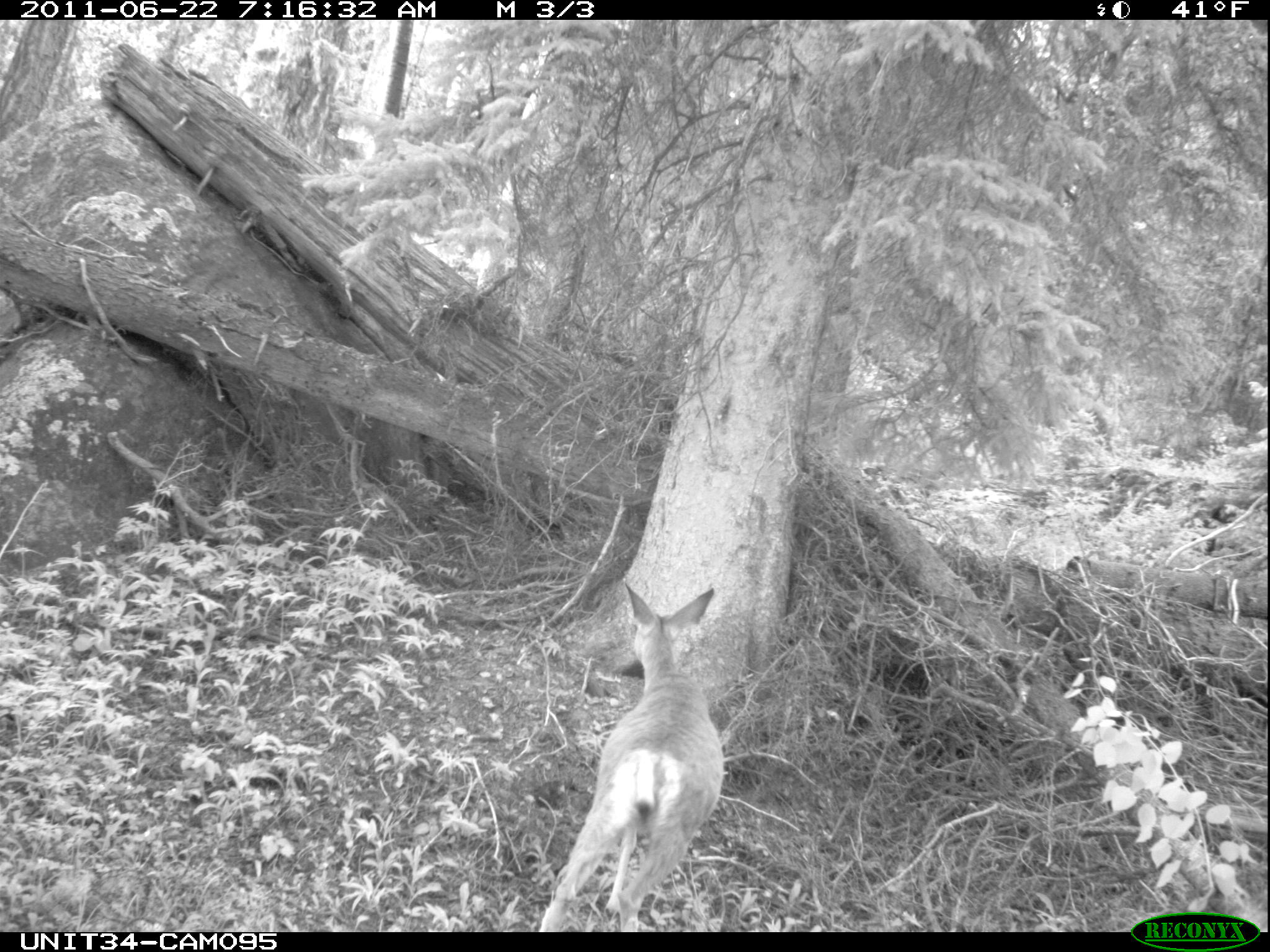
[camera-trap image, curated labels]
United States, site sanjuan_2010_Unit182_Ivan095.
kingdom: Animalia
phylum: Chordata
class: Mammalia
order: Artiodactyla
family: Cervidae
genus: Odocoileus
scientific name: Odocoileus hemionus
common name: mule deer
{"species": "Odocoileus hemionus (mule deer)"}